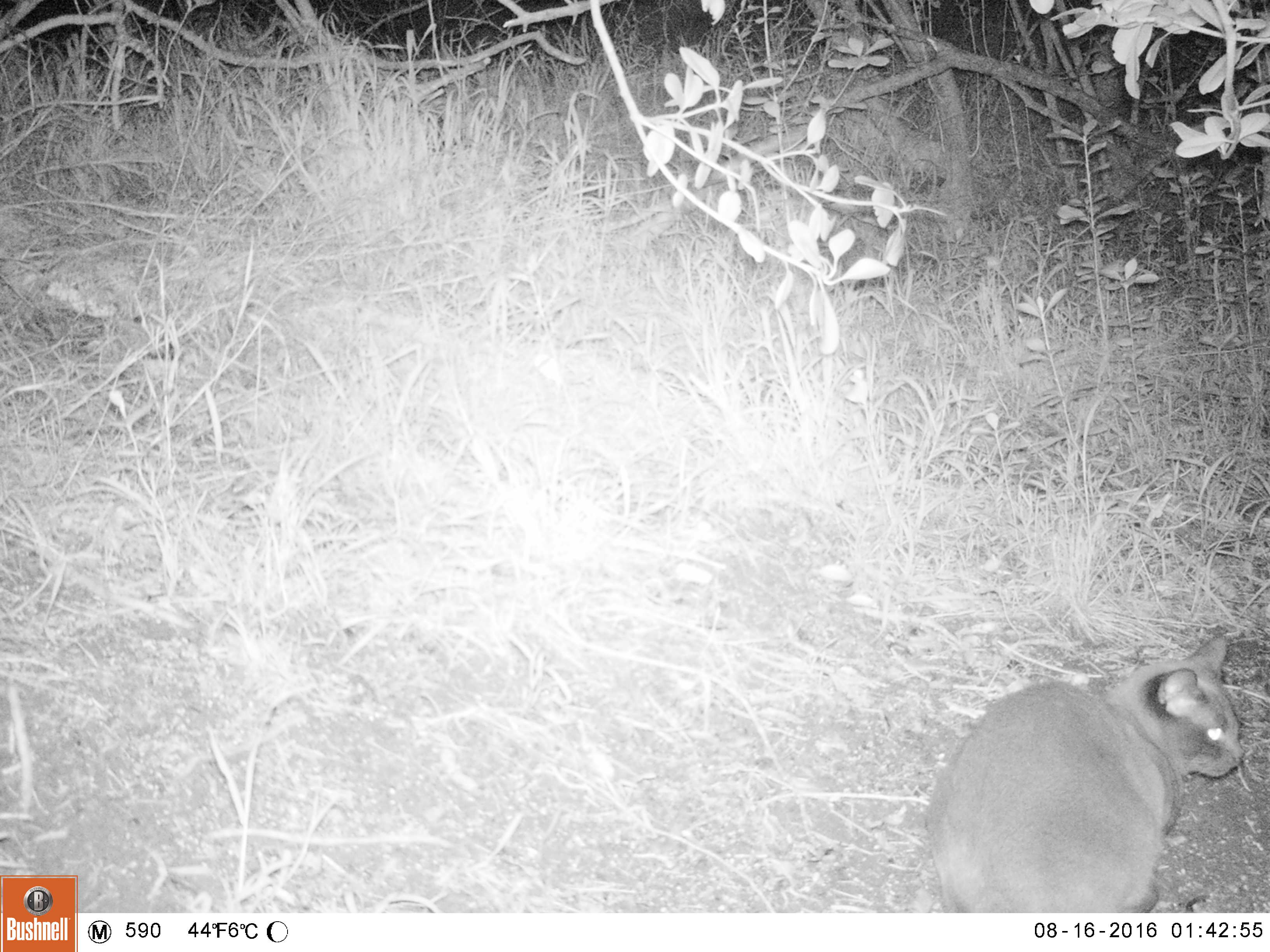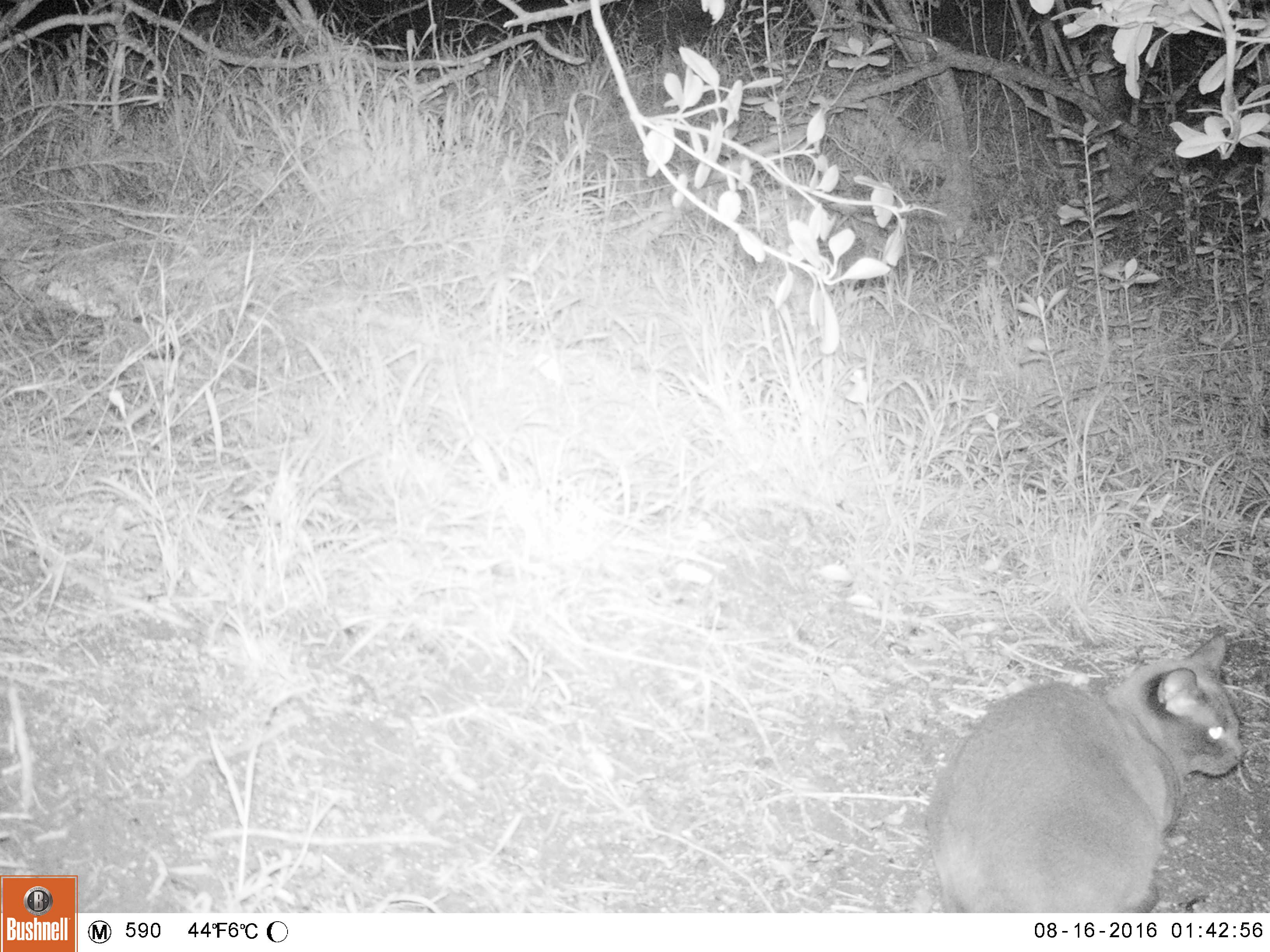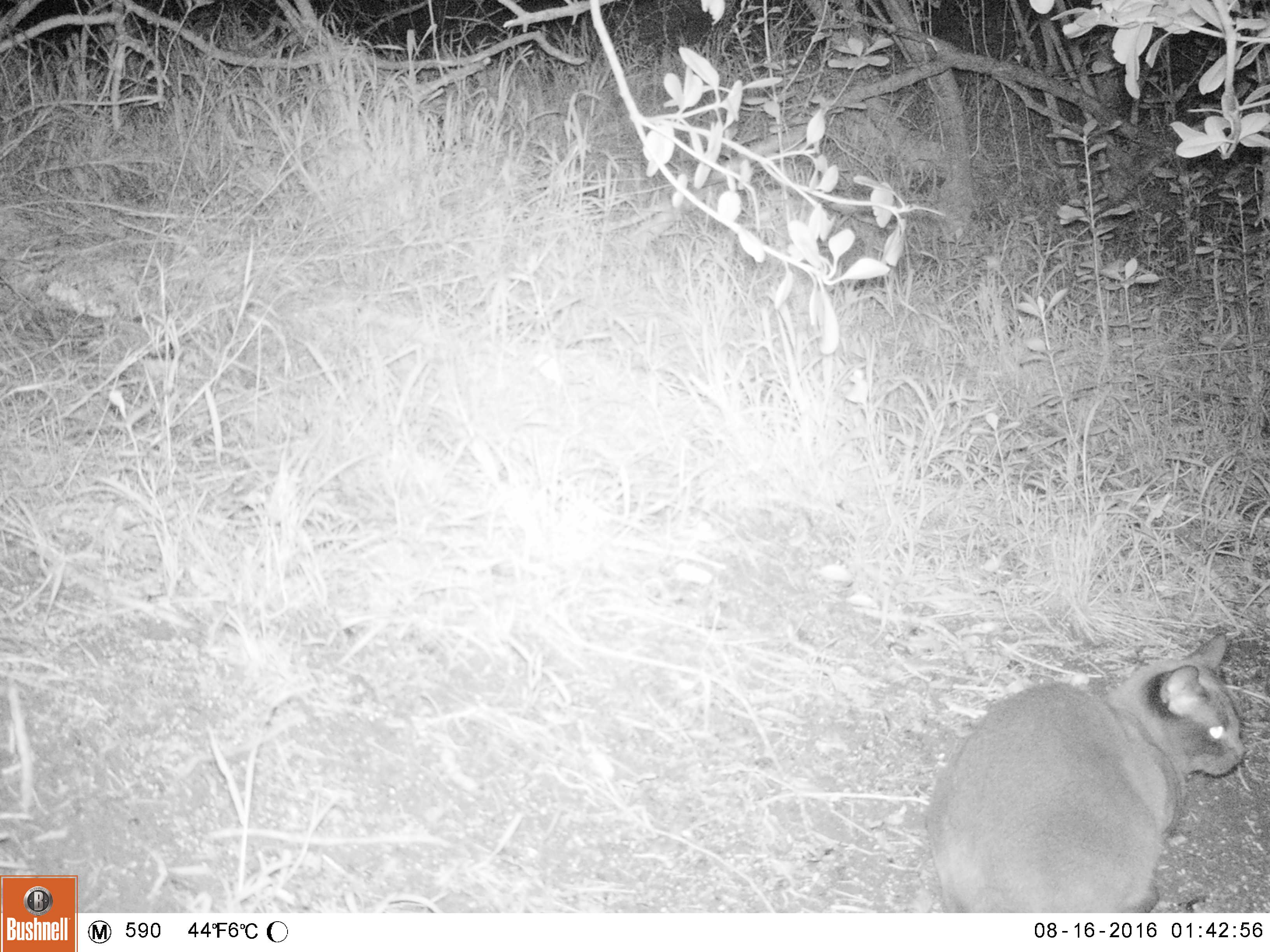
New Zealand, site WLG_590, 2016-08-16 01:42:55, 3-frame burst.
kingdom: Animalia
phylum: Chordata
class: Mammalia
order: Carnivora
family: Felidae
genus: Felis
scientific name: Felis catus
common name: domestic cat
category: cat